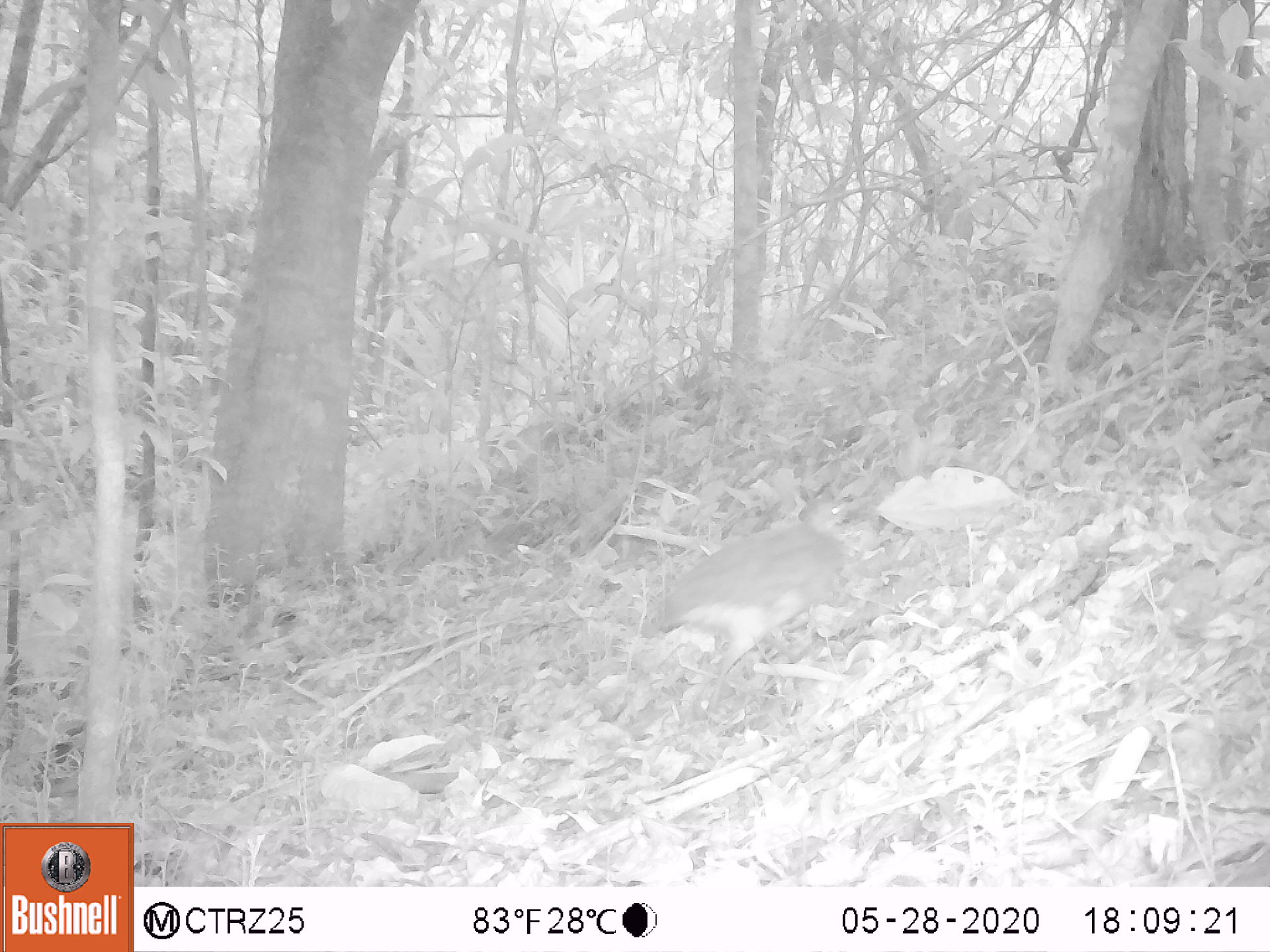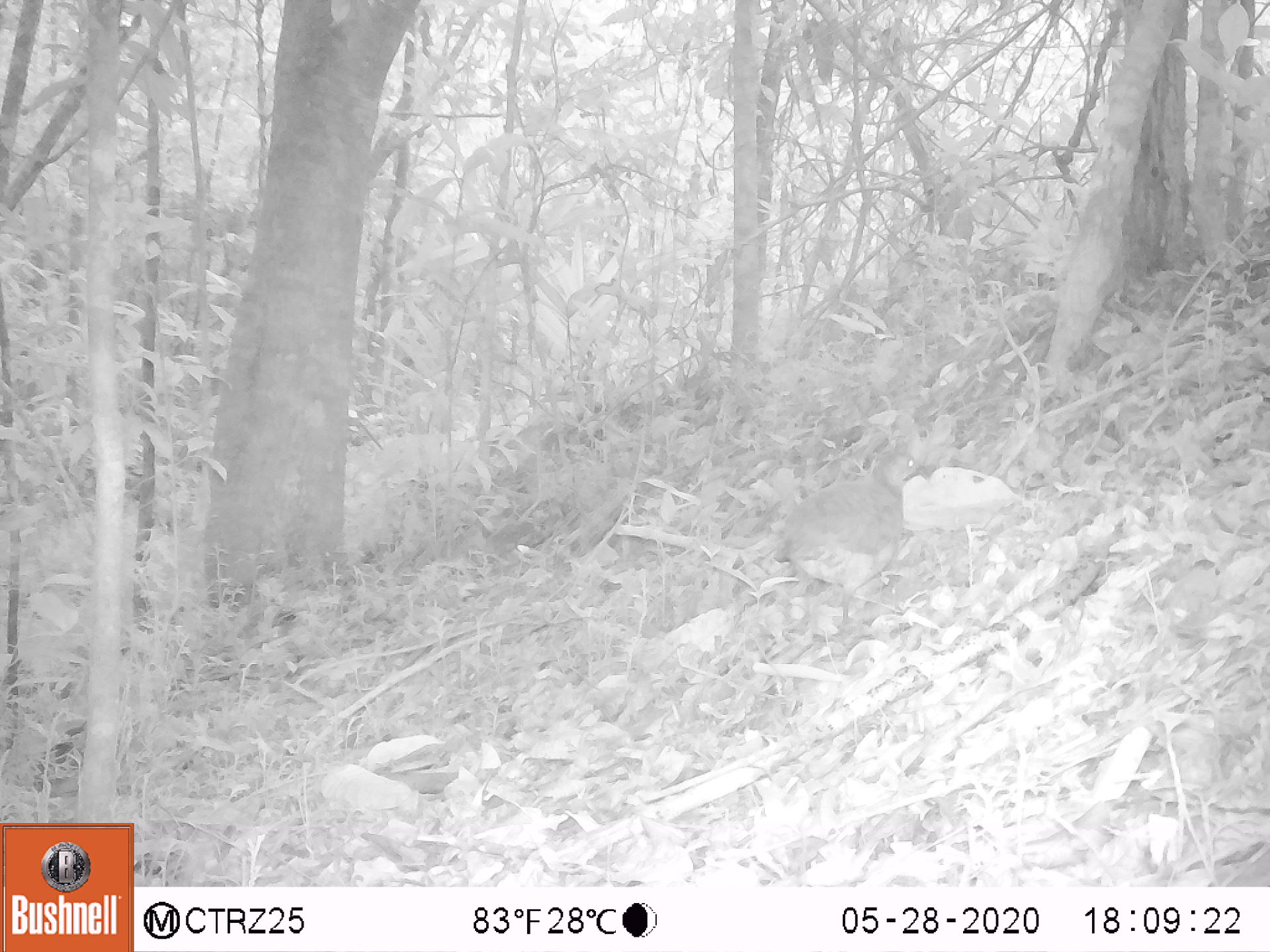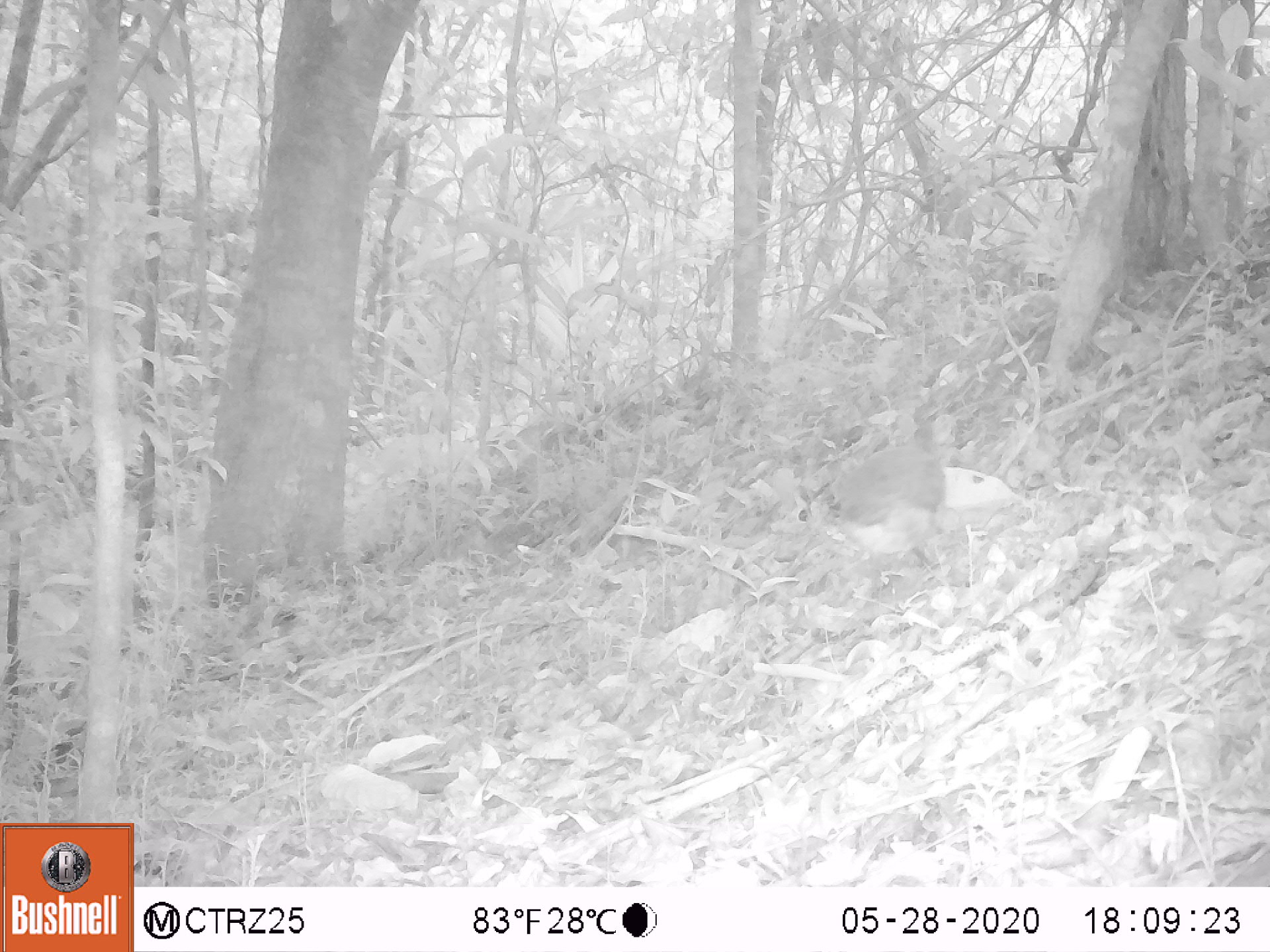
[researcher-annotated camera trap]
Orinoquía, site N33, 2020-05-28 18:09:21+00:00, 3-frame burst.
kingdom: Animalia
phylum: Chordata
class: Aves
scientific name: Aves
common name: bird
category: unknown bird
Unknown bird (bird) (Aves).